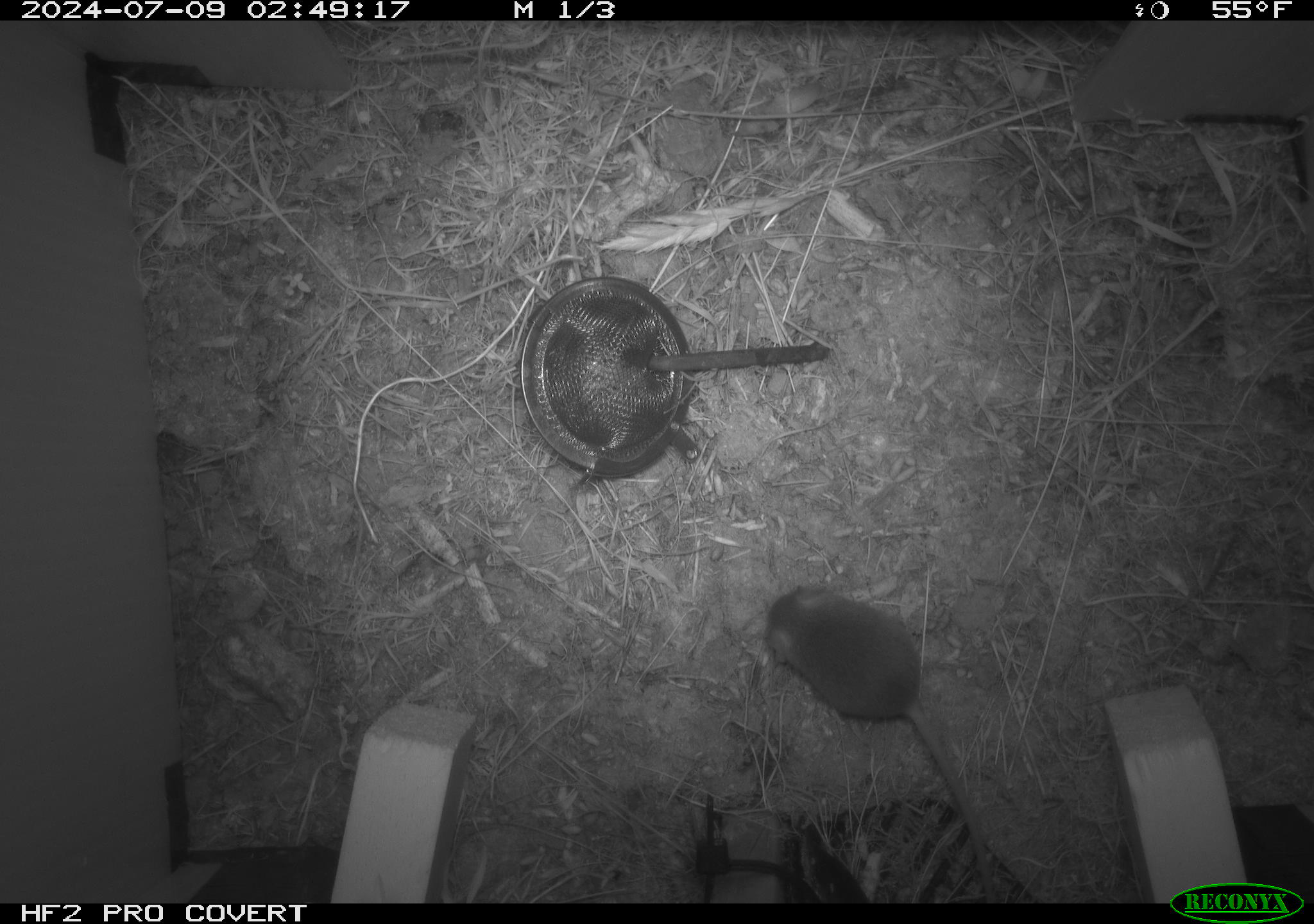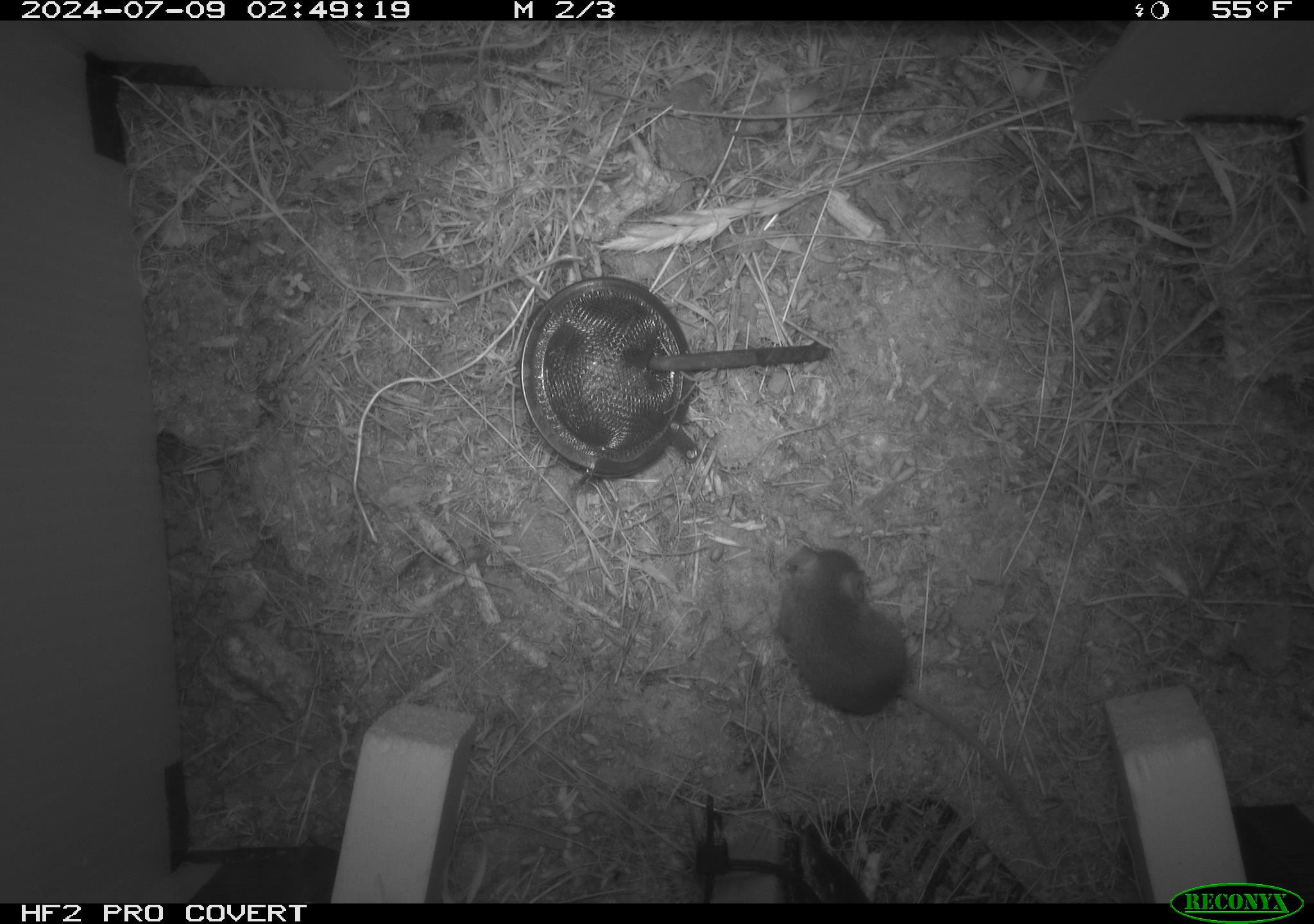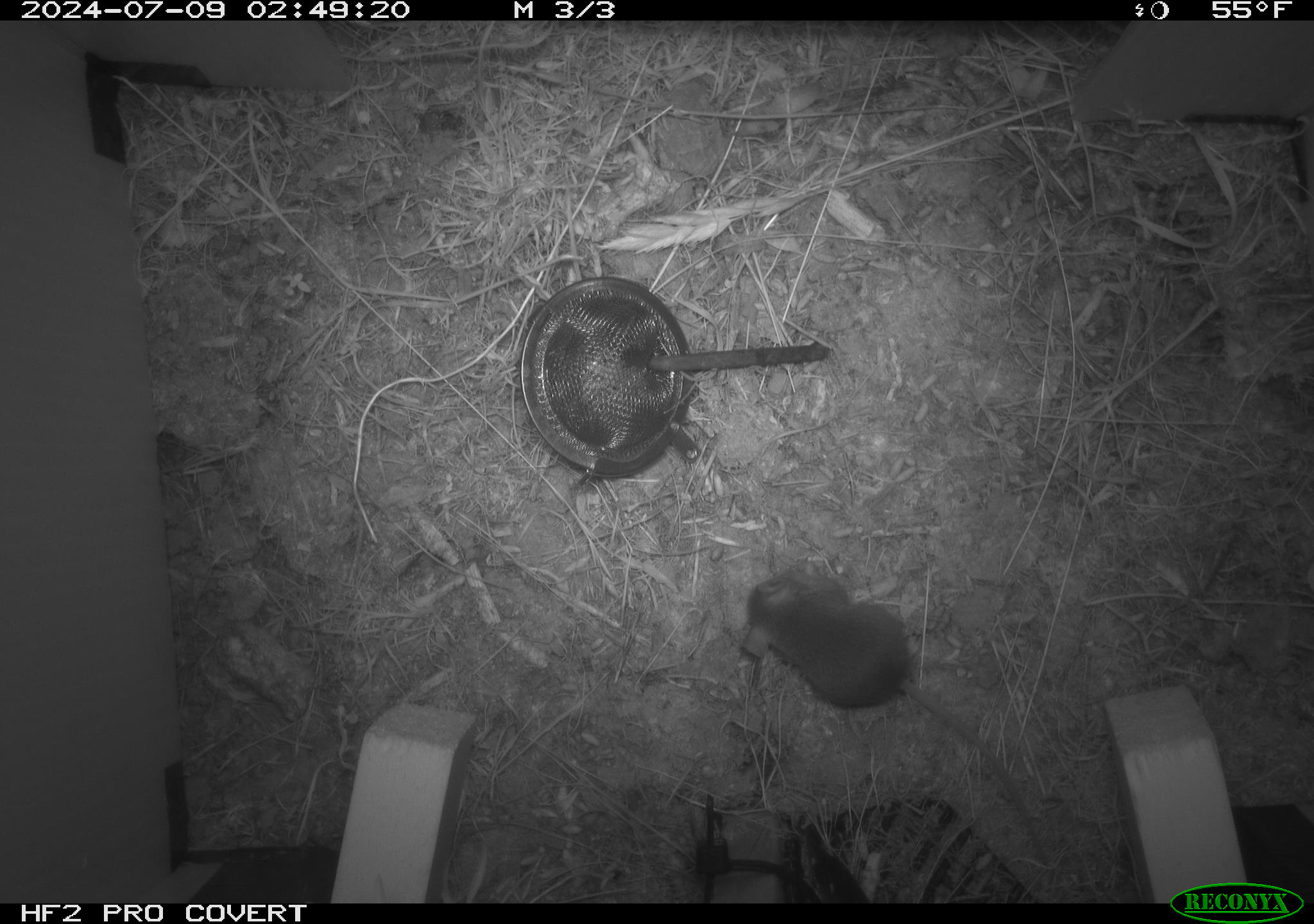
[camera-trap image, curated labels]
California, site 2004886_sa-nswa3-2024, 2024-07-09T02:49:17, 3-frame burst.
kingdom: Animalia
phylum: Chordata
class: Mammalia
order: Rodentia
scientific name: Rodentia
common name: rodent